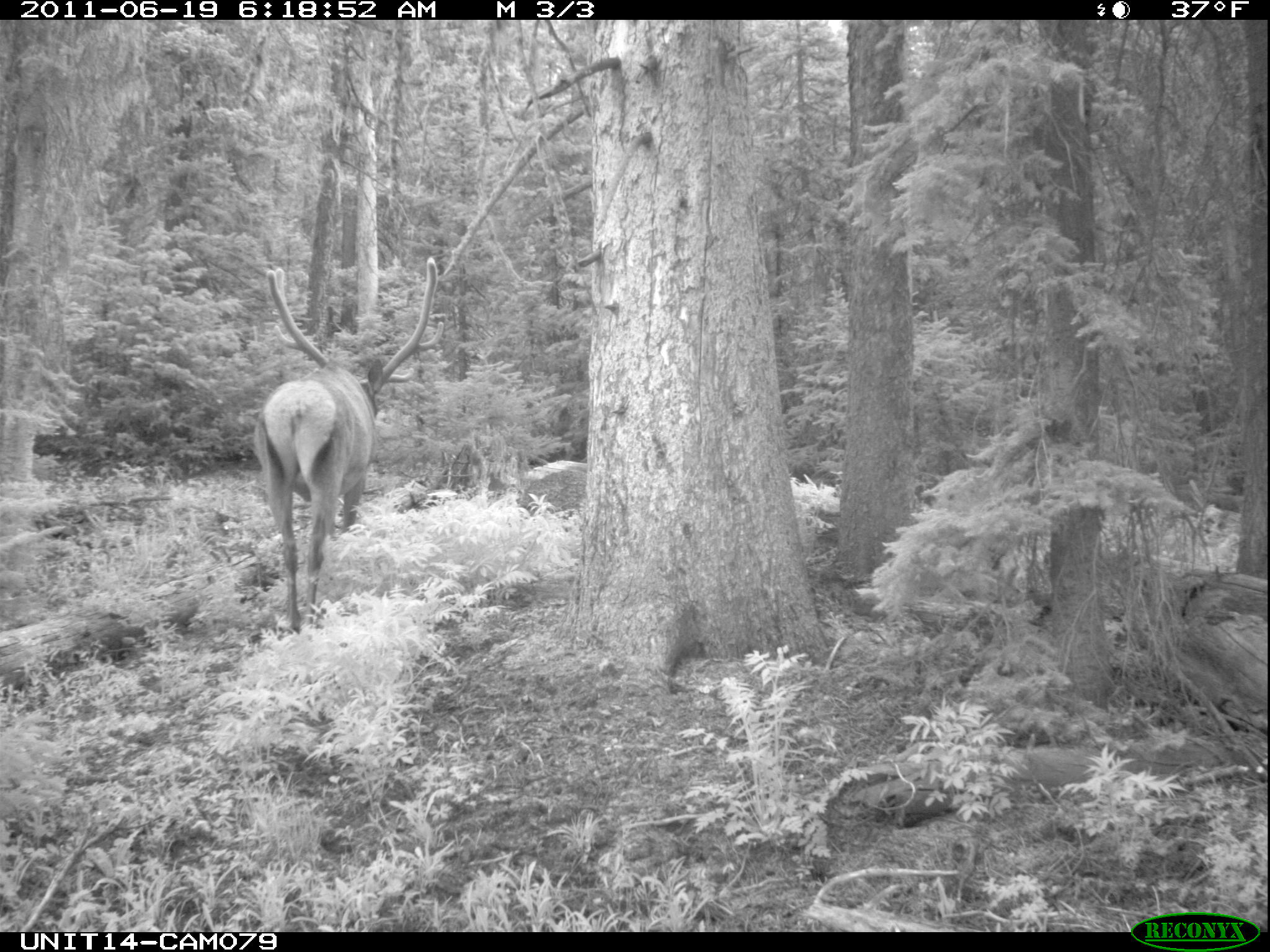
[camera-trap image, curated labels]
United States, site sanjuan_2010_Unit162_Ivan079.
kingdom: Animalia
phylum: Chordata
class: Mammalia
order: Artiodactyla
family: Cervidae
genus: Cervus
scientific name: Cervus elaphus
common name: red deer